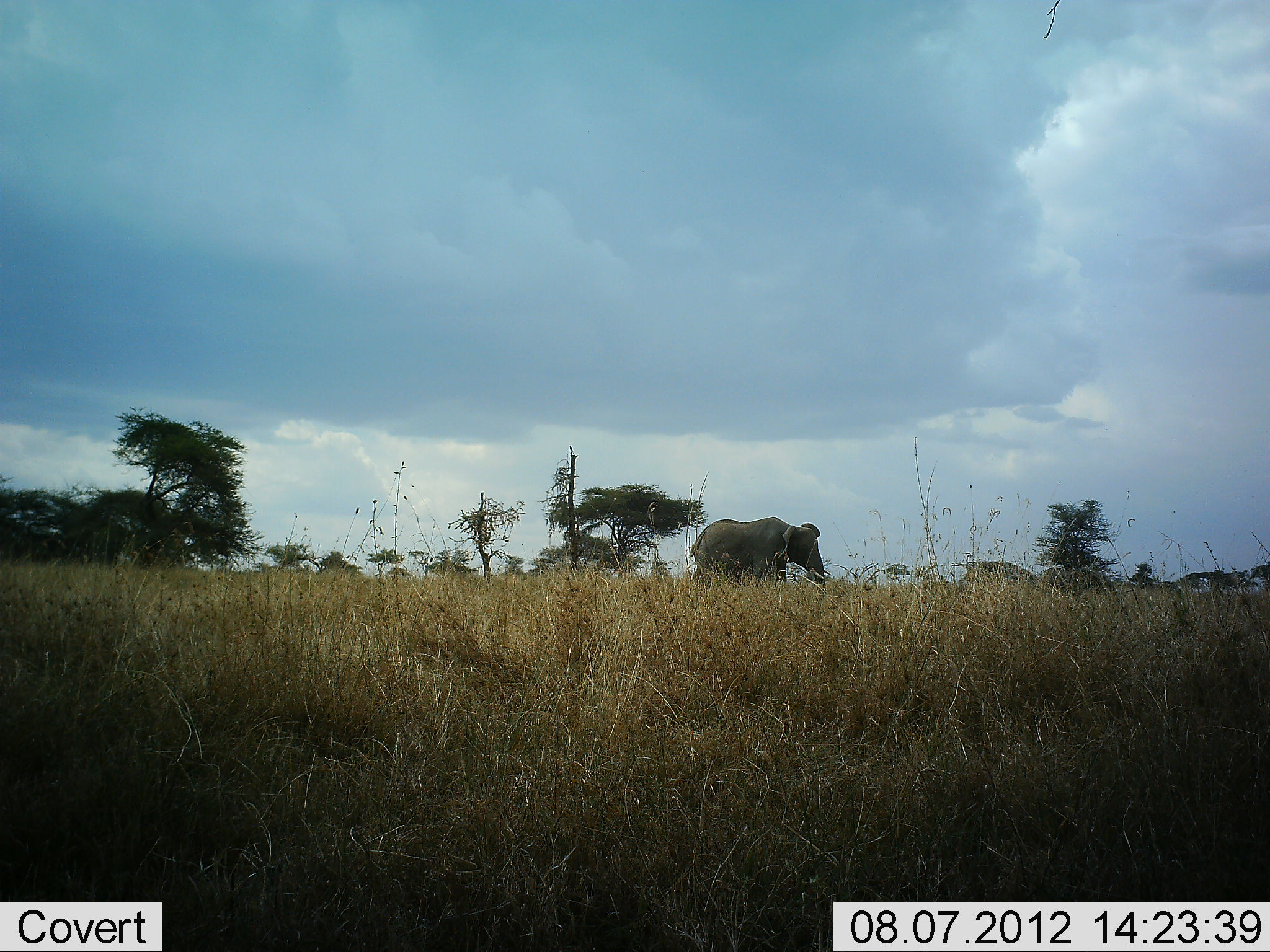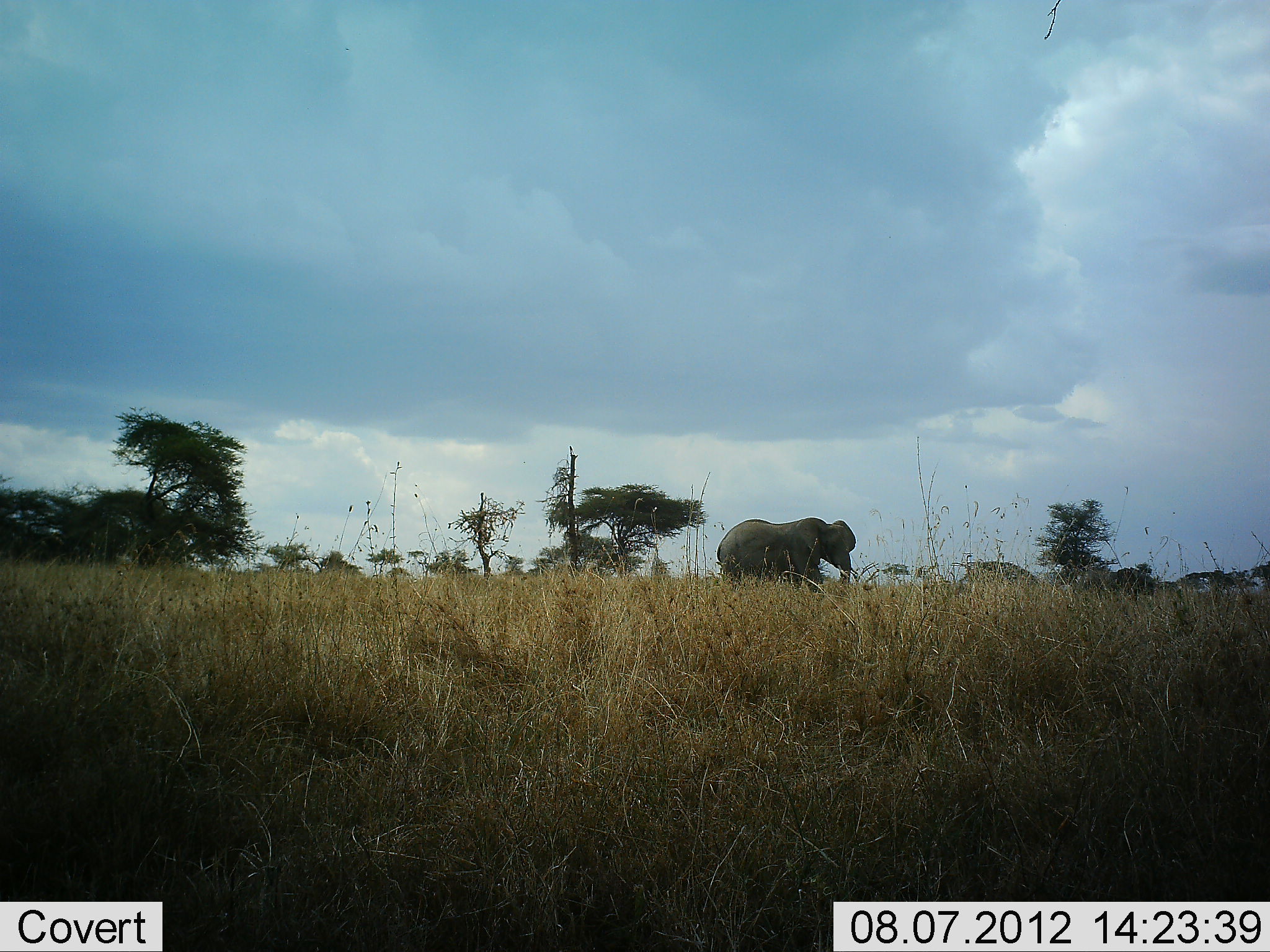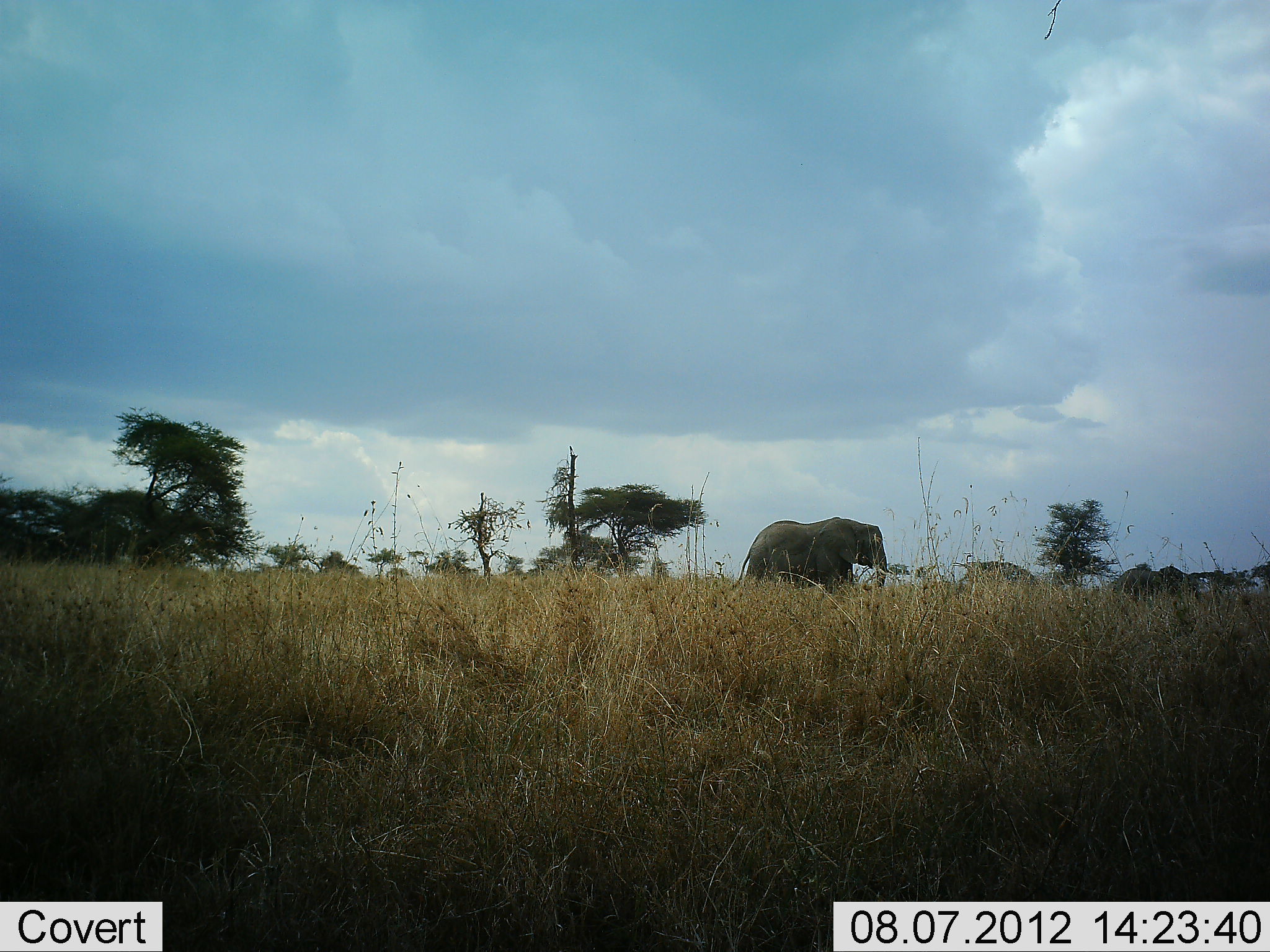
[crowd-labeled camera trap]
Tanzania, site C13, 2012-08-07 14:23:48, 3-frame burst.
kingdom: Animalia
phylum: Chordata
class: Mammalia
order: Proboscidea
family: Elephantidae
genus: Loxodonta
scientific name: Loxodonta africana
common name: african bush elephant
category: elephant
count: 2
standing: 10%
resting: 0%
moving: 100%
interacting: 0%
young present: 50%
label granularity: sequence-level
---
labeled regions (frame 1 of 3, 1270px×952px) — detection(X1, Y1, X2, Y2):
animal: detection(688, 515, 832, 600); detection(1039, 566, 1118, 603)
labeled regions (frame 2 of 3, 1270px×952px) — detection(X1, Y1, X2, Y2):
animal: detection(715, 516, 858, 596); detection(1078, 565, 1157, 604)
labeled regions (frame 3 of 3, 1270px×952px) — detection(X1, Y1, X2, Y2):
animal: detection(737, 515, 895, 601); detection(1113, 566, 1200, 609)